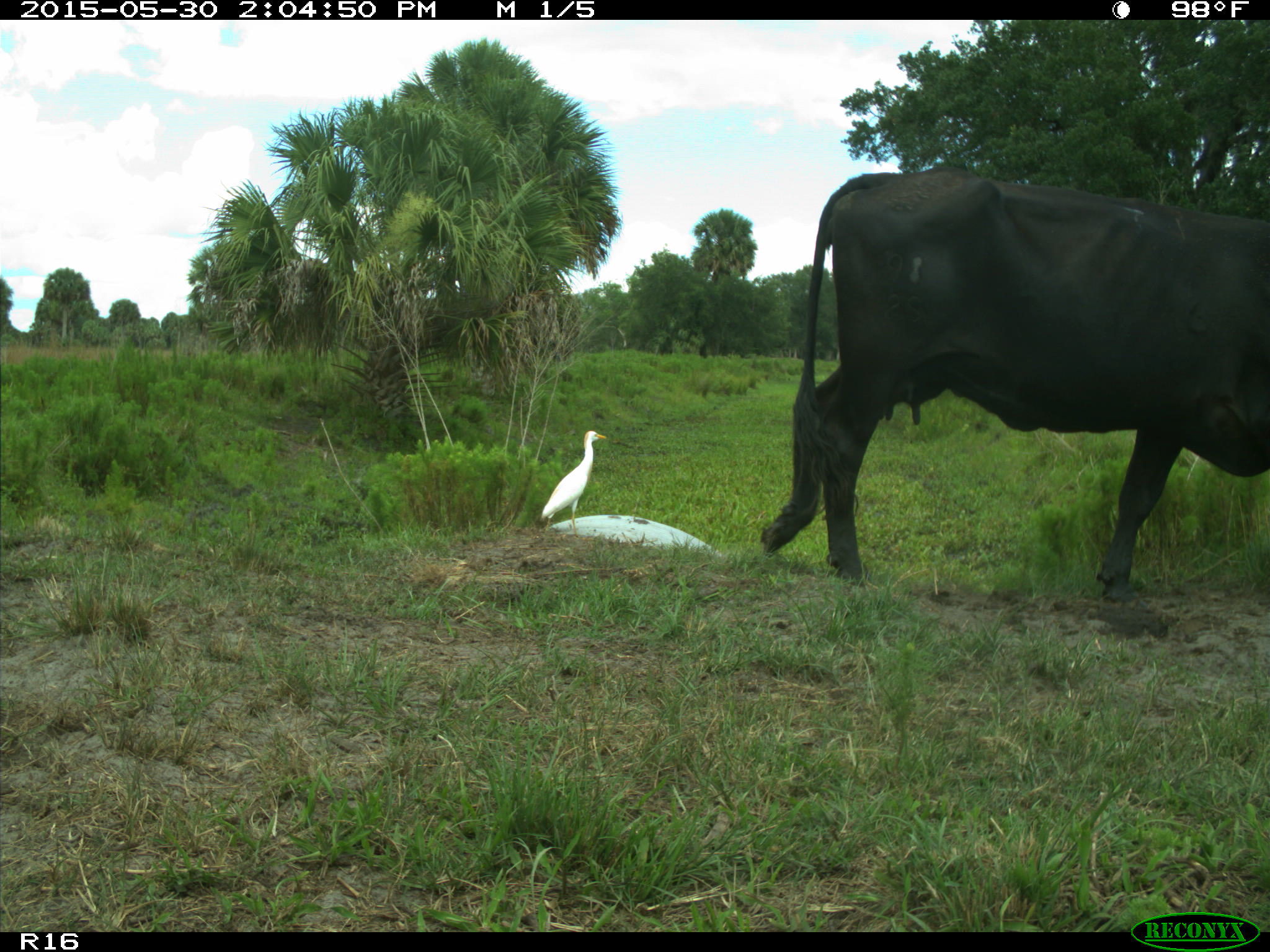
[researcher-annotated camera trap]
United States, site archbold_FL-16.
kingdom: Animalia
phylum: Chordata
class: Mammalia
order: Artiodactyla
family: Bovidae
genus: Bos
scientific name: Bos taurus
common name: domestic cow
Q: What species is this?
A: Bos taurus (domestic cow).